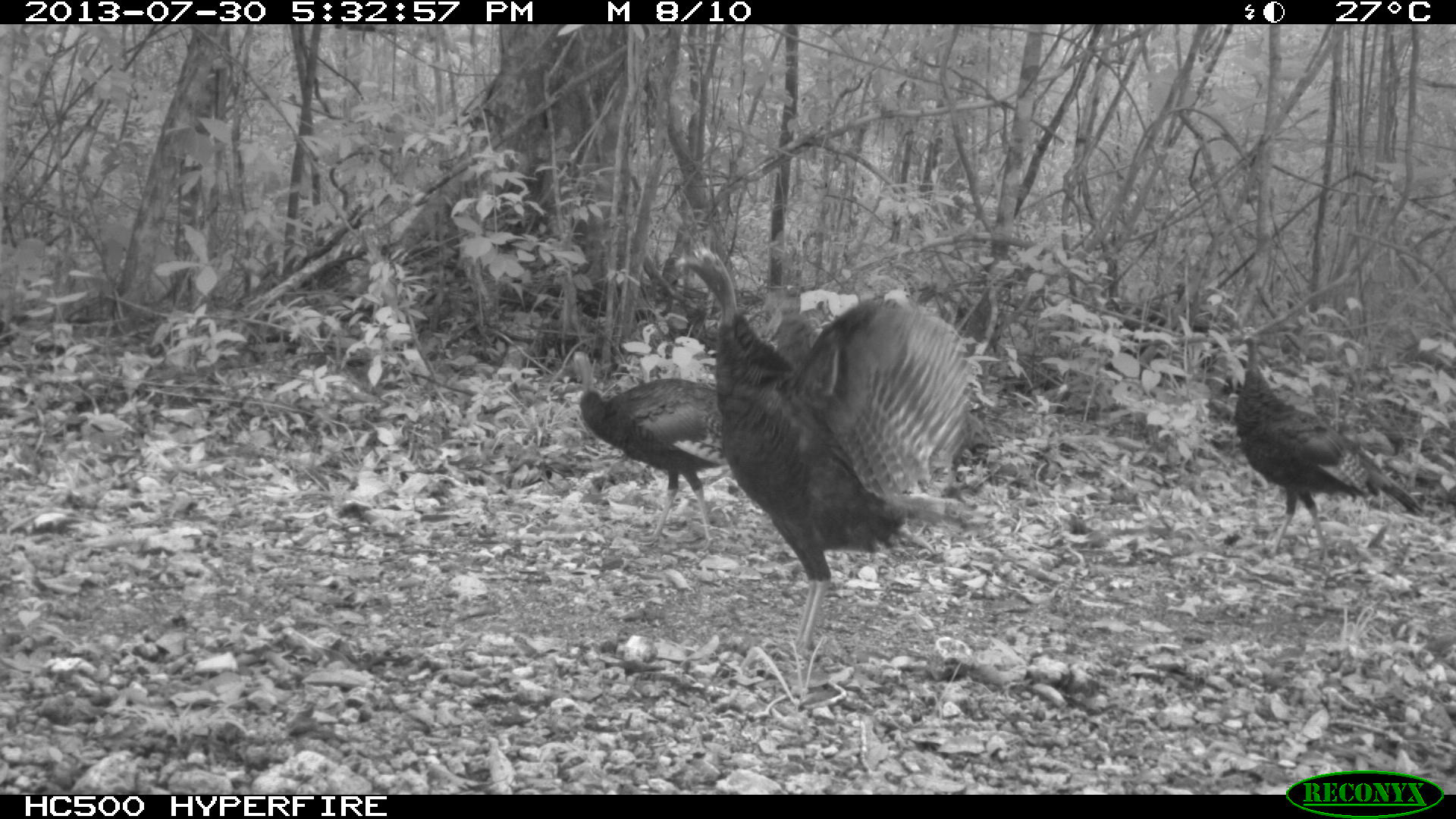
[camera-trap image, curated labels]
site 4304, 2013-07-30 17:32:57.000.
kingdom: Animalia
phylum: Chordata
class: Aves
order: Galliformes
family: Phasianidae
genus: Meleagris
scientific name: Meleagris ocellata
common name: ocellated turkey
Meleagris ocellata (ocellated turkey), count 4.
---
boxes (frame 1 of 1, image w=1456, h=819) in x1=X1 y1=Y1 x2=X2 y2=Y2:
meleagris ocellata: x1=678 y1=244 x2=972 y2=654; x1=1232 y1=326 x2=1426 y2=566; x1=574 y1=353 x2=727 y2=541